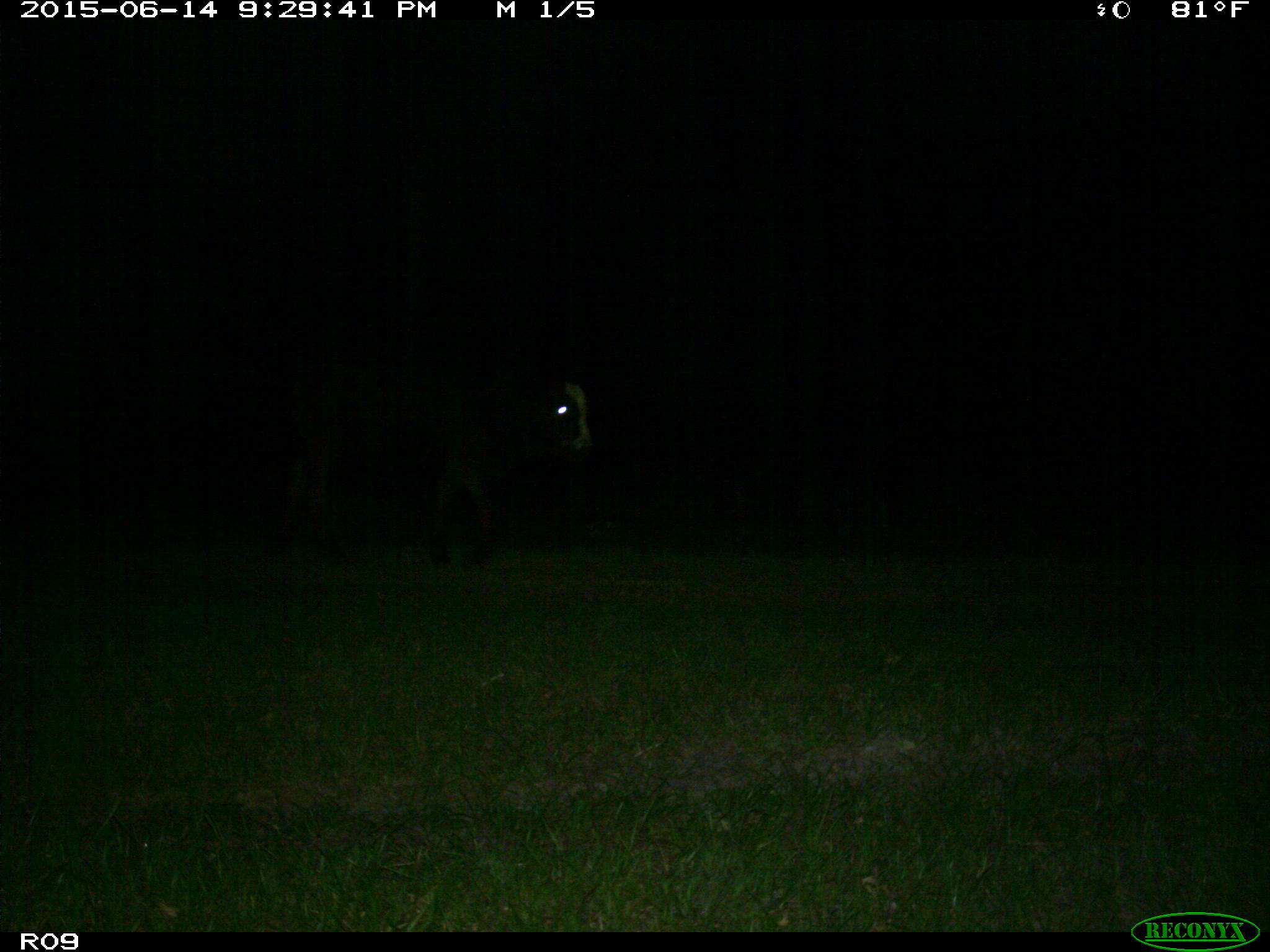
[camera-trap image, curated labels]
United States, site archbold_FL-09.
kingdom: Animalia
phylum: Chordata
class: Mammalia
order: Artiodactyla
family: Bovidae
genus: Bos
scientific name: Bos taurus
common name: domestic cow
Bos taurus (domestic cow).